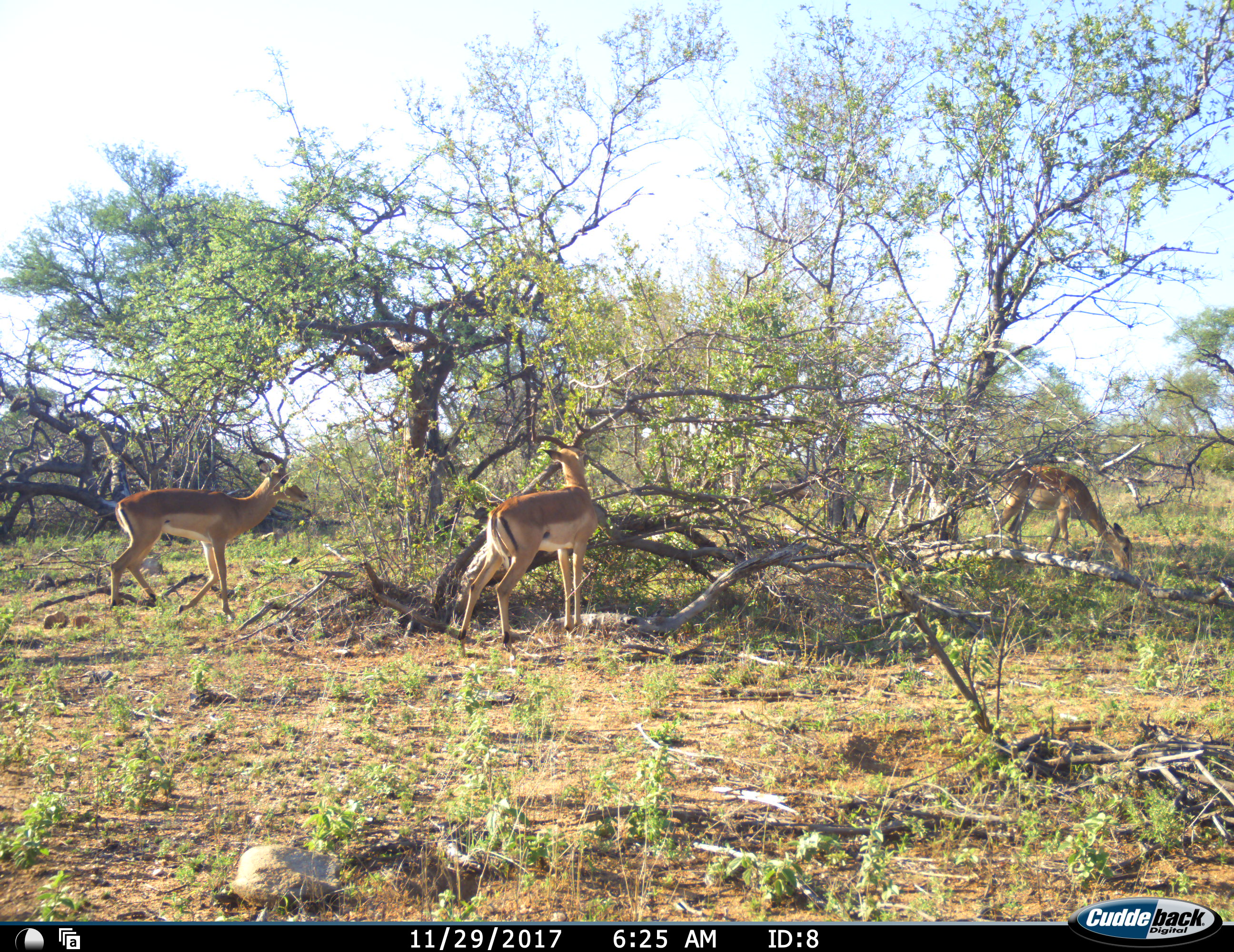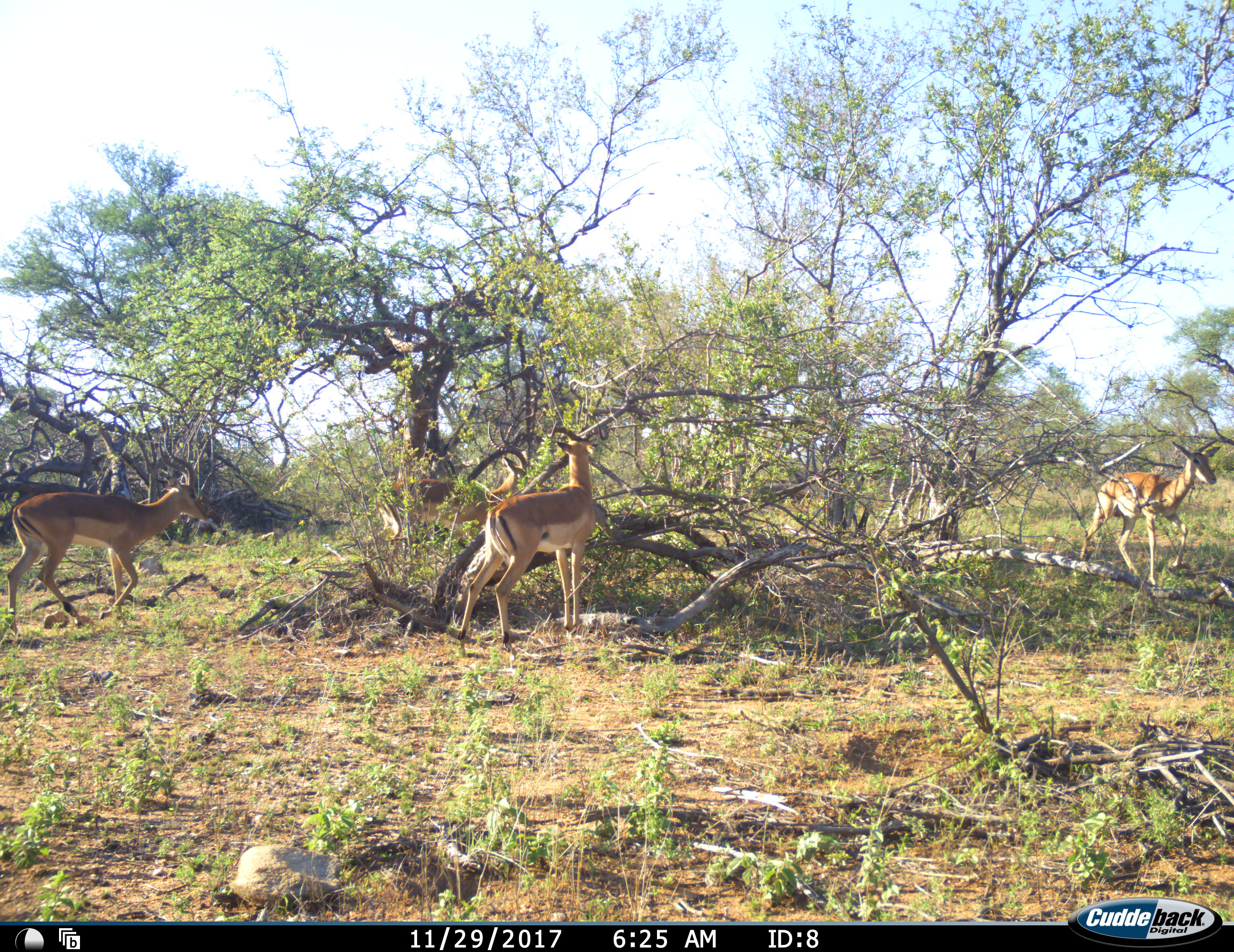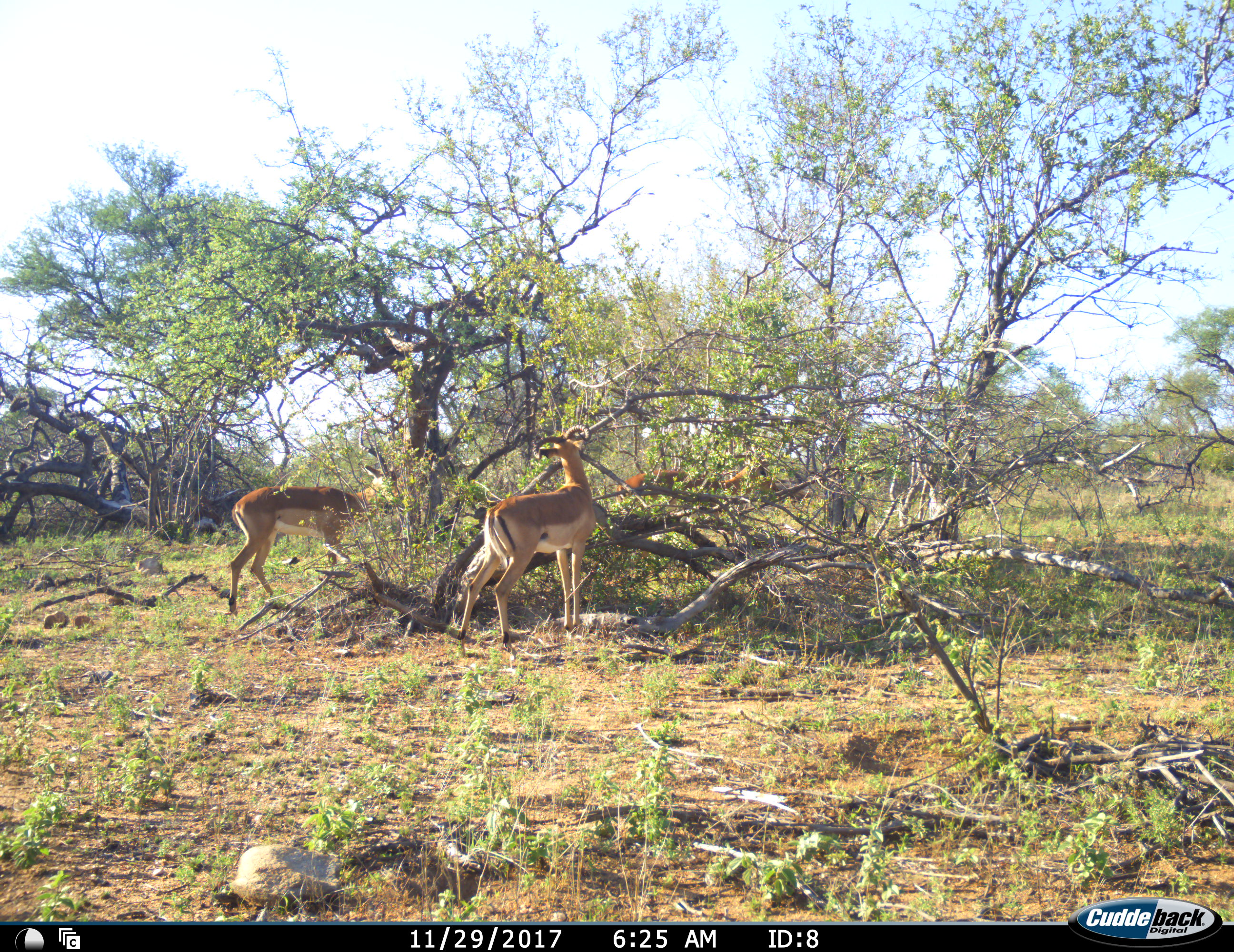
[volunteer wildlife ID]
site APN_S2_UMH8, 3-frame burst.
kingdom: Animalia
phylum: Chordata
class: Mammalia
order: Artiodactyla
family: Bovidae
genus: Aepyceros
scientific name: Aepyceros melampus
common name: impala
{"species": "impala (Aepyceros melampus)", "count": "4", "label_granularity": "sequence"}